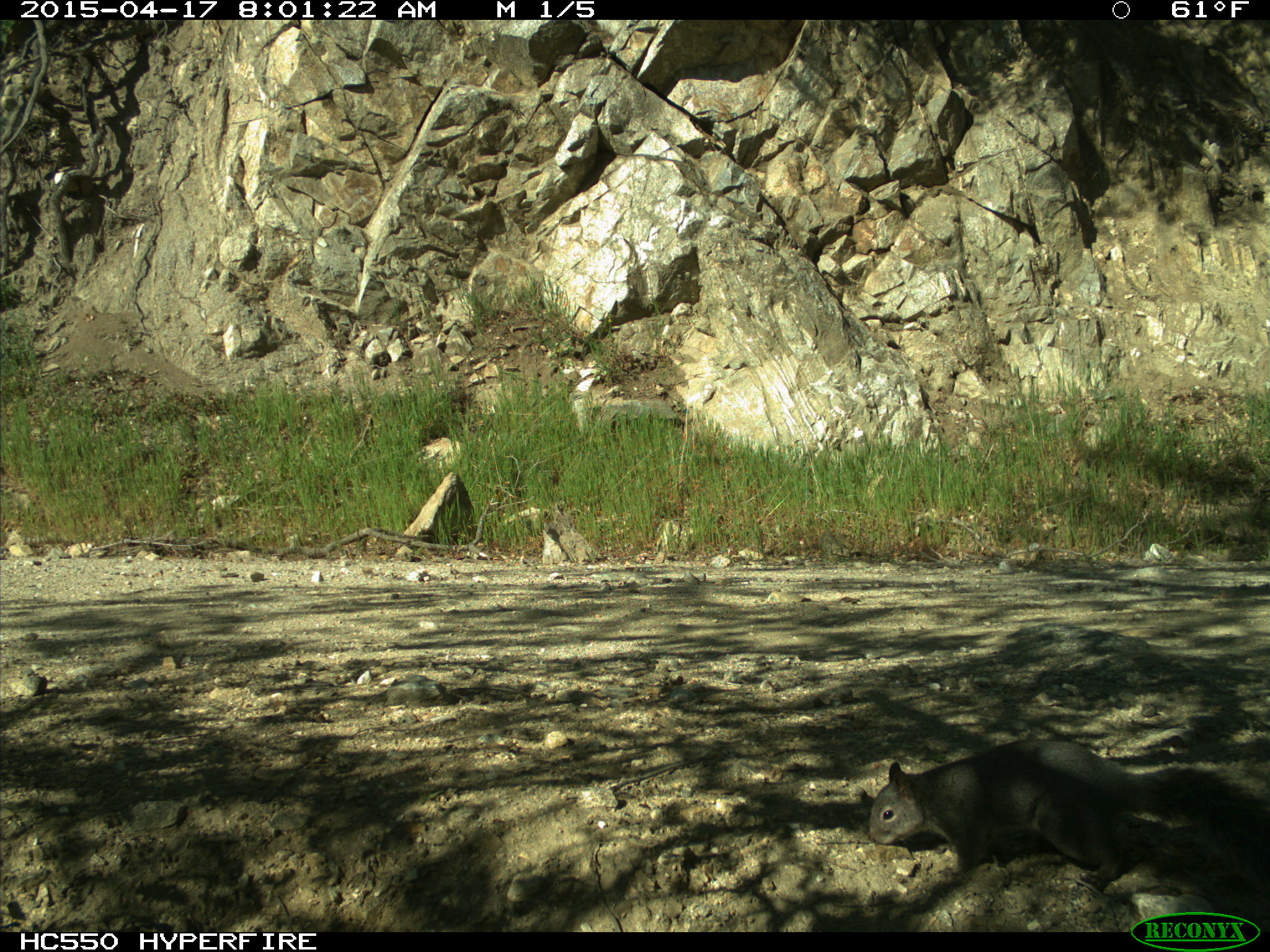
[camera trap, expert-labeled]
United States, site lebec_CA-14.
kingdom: Animalia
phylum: Chordata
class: Mammalia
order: Rodentia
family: Sciuridae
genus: Sciurus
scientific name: Sciurus carolinensis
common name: eastern gray squirrel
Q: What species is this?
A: Sciurus carolinensis (eastern gray squirrel).